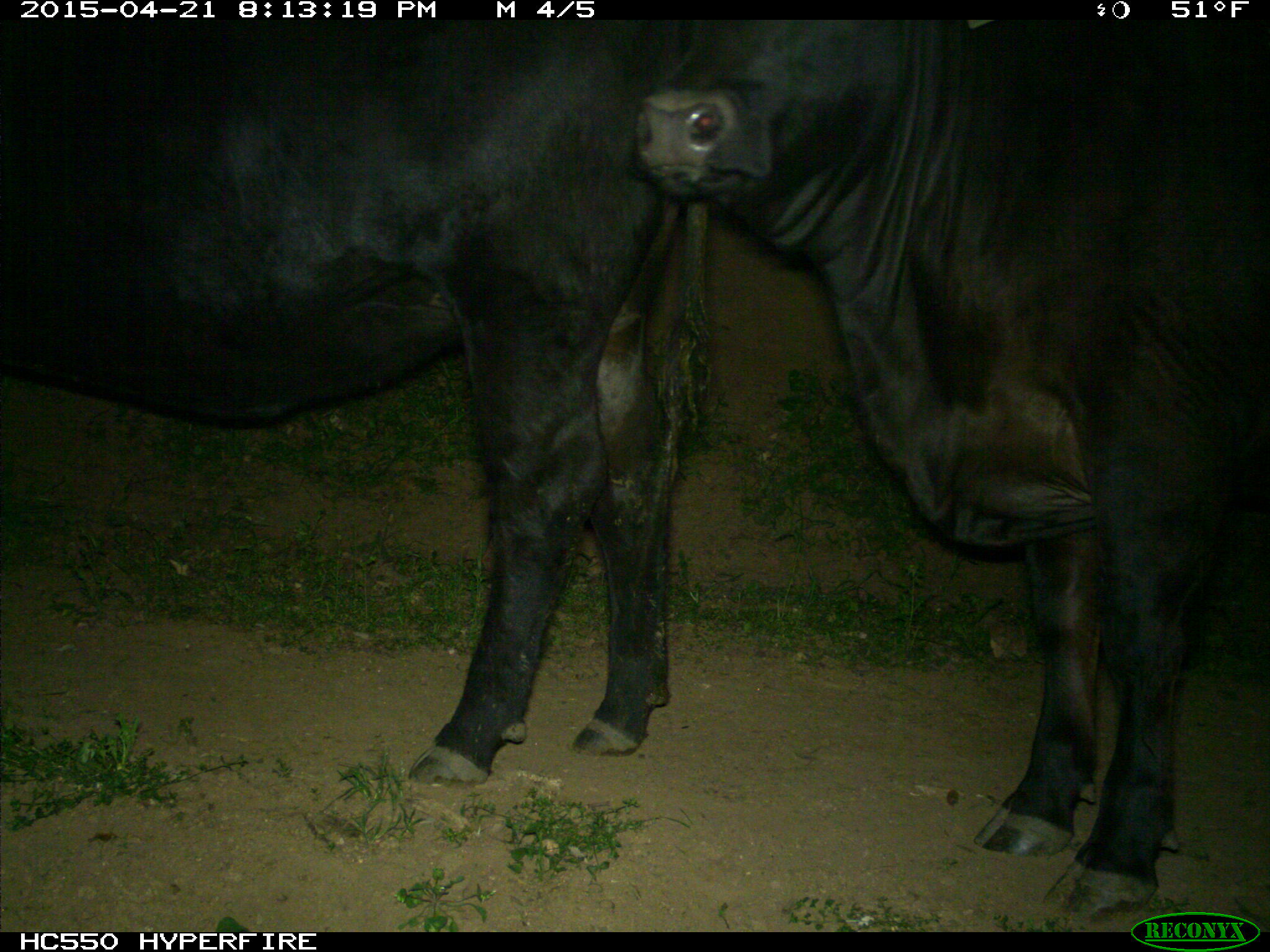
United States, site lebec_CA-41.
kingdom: Animalia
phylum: Chordata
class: Mammalia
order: Artiodactyla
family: Bovidae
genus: Bos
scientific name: Bos taurus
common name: domestic cow